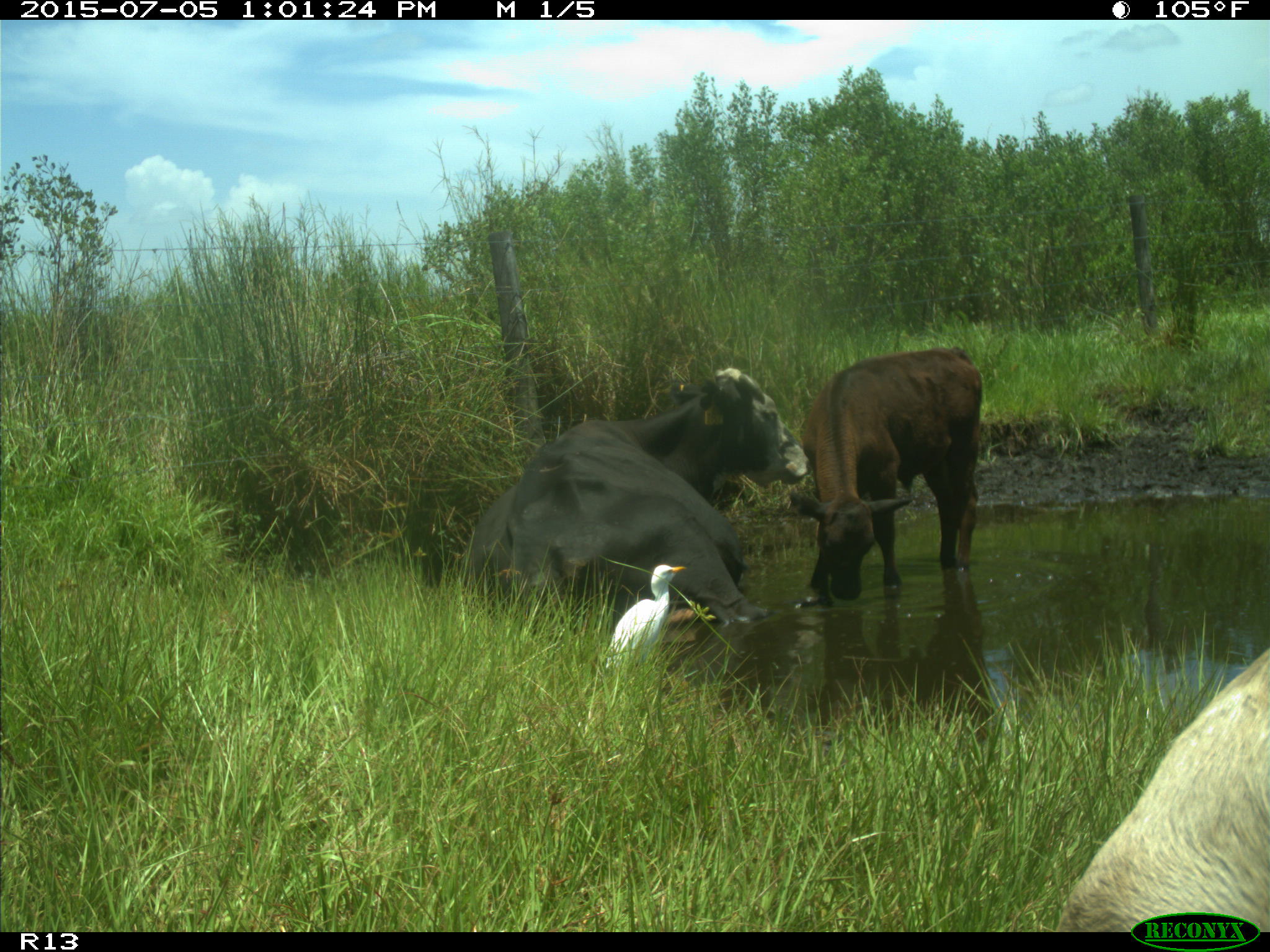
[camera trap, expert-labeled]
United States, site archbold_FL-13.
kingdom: Animalia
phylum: Chordata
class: Mammalia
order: Artiodactyla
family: Bovidae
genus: Bos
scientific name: Bos taurus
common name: domestic cow